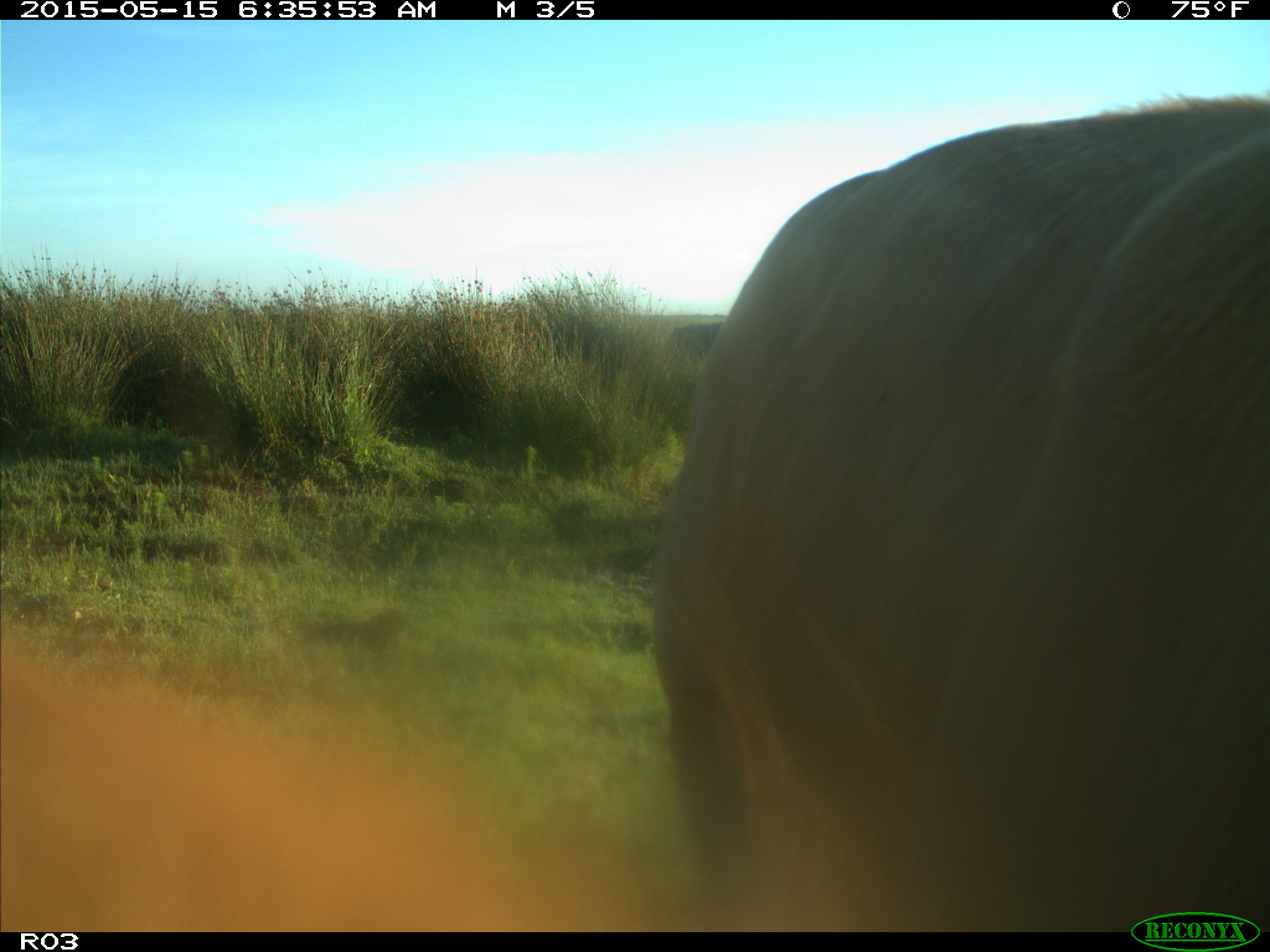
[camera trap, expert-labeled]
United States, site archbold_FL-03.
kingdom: Animalia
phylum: Chordata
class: Mammalia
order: Artiodactyla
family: Bovidae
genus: Bos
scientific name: Bos taurus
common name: domestic cow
Bos taurus (domestic cow).